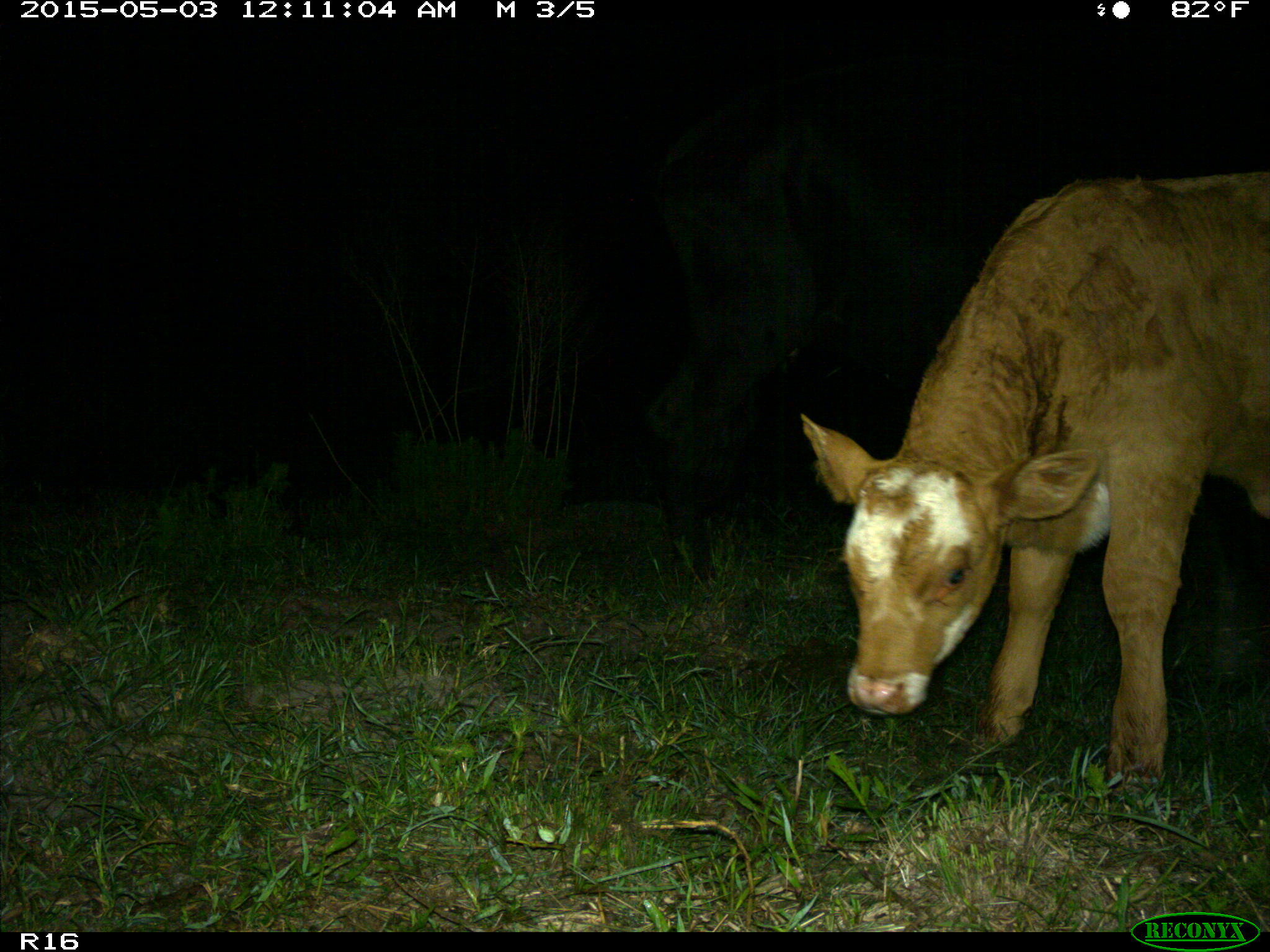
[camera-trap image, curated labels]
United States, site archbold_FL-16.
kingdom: Animalia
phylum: Chordata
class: Mammalia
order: Artiodactyla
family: Bovidae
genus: Bos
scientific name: Bos taurus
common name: domestic cow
Bos taurus (domestic cow).